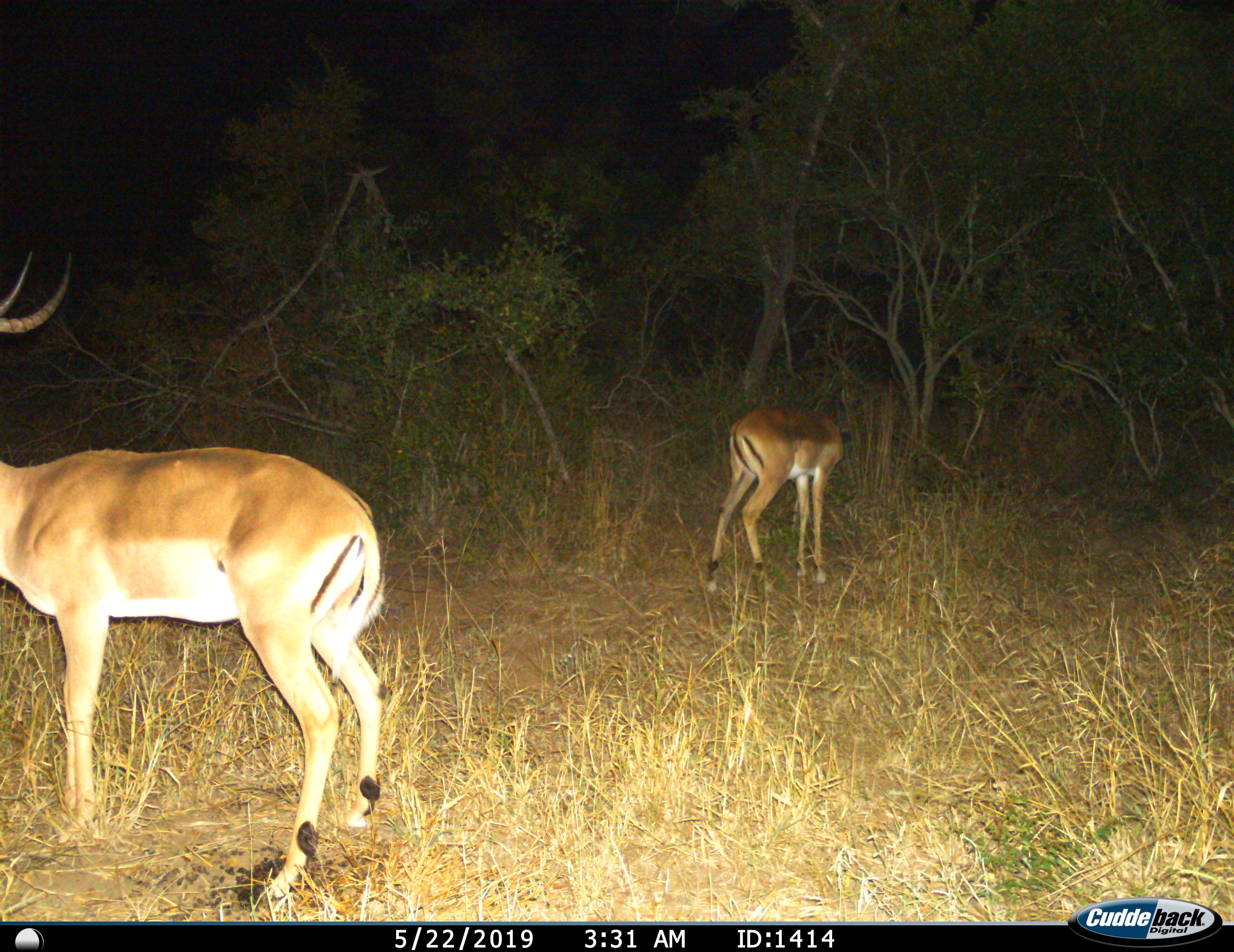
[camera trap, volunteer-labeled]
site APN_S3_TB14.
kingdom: Animalia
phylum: Chordata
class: Mammalia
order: Artiodactyla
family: Bovidae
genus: Aepyceros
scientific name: Aepyceros melampus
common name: impala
Impala (Aepyceros melampus), count 2. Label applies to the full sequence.